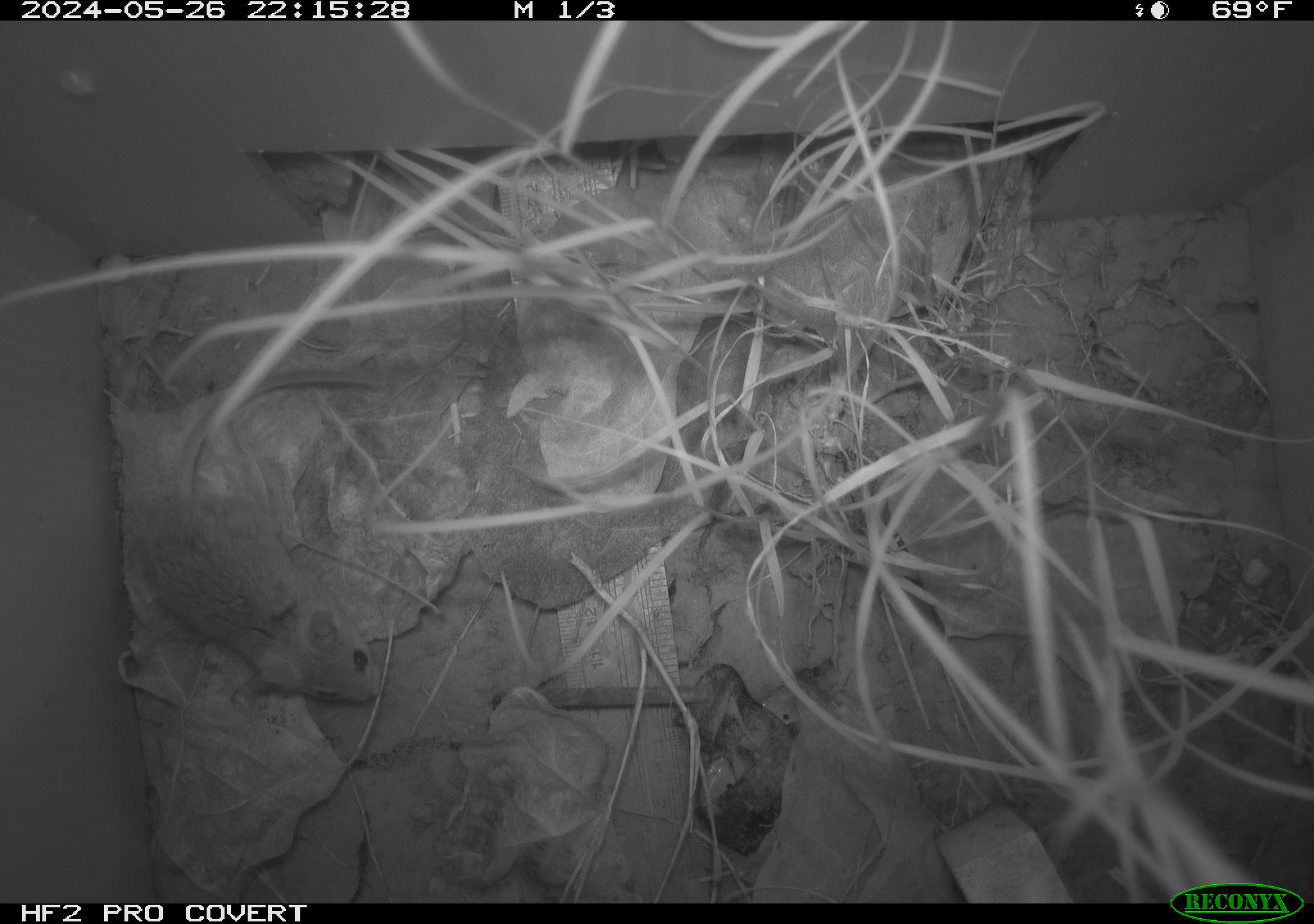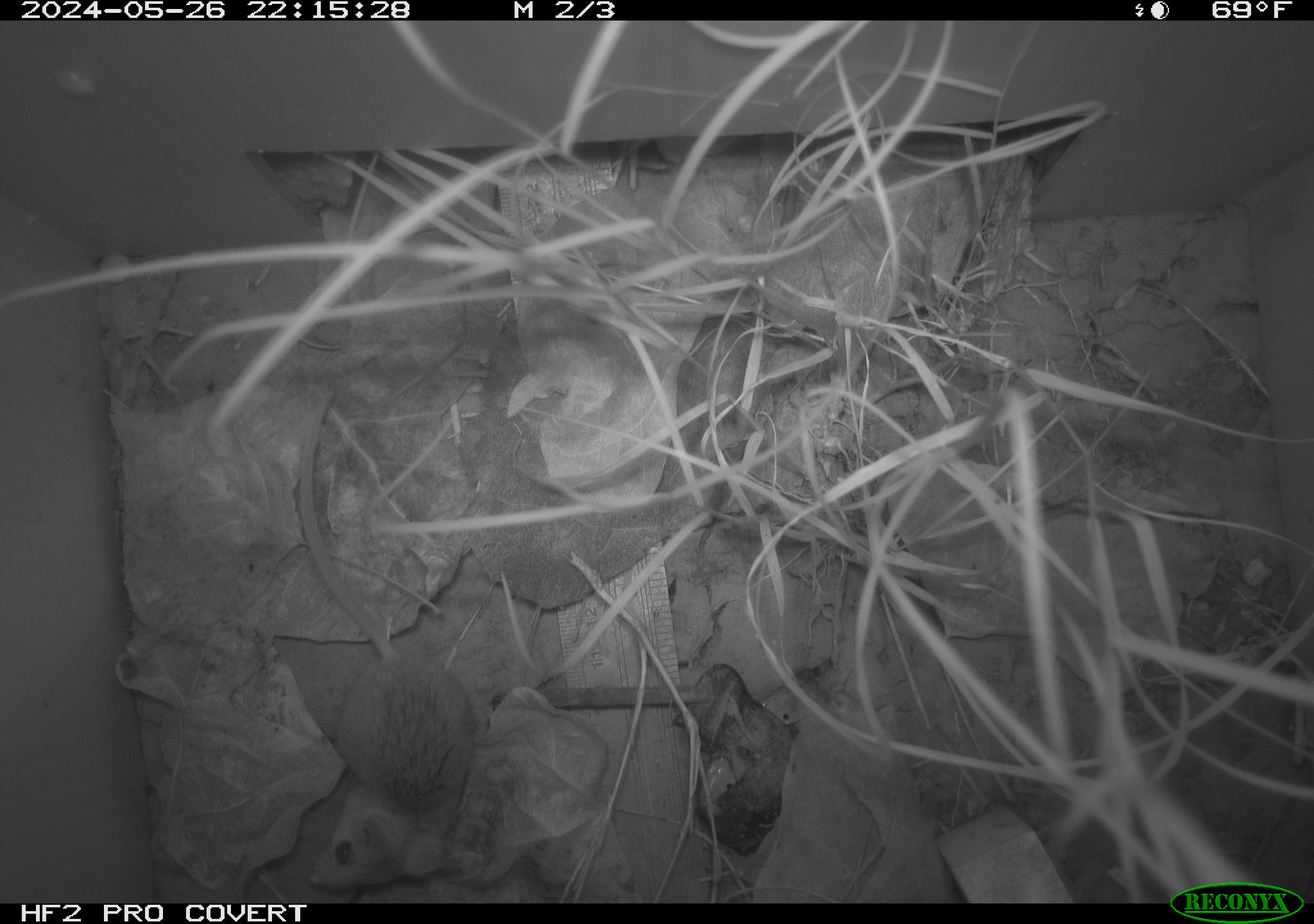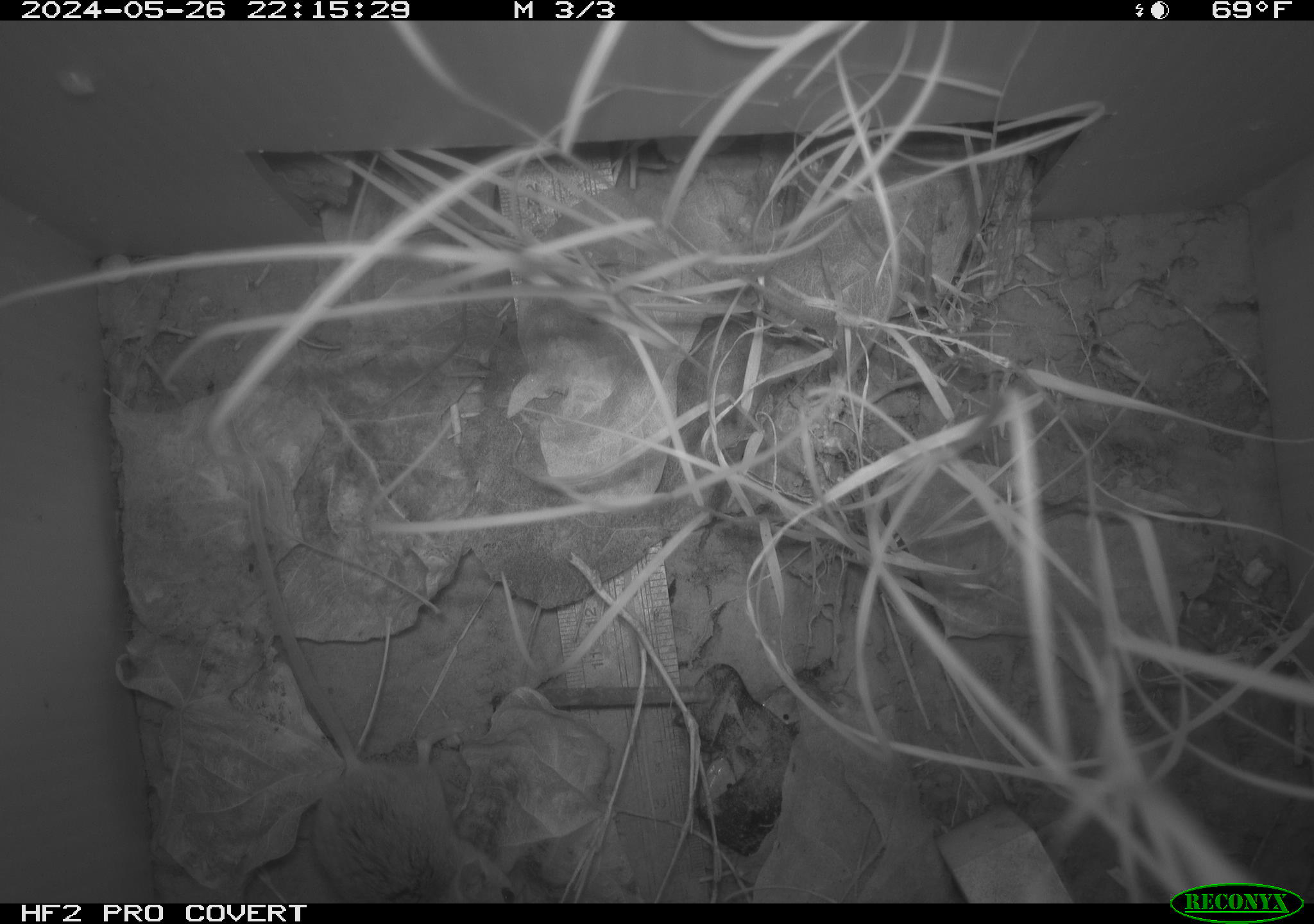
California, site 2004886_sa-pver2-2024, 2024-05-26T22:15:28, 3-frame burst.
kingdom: Animalia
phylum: Chordata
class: Mammalia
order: Rodentia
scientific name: Rodentia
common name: mouse species